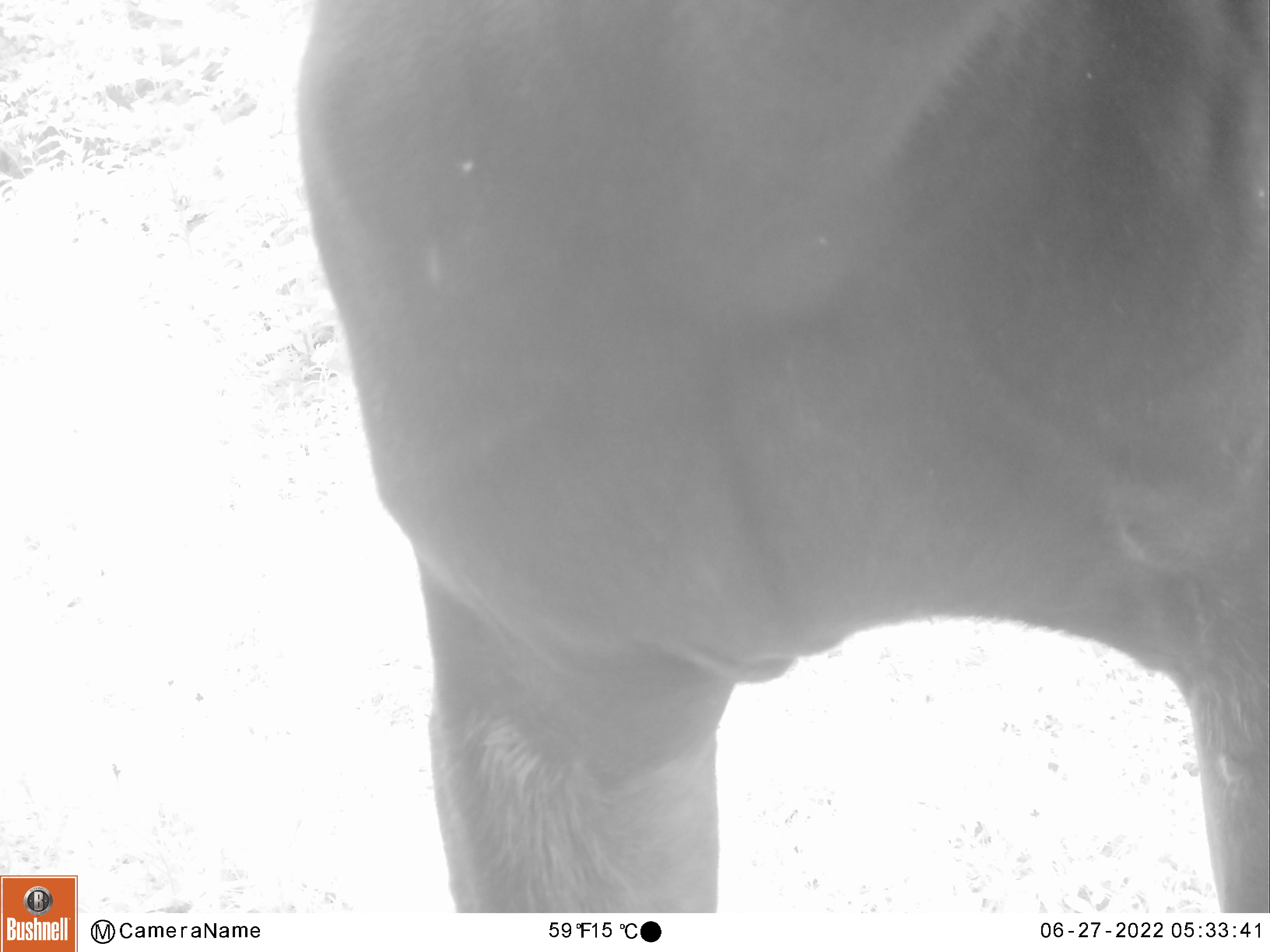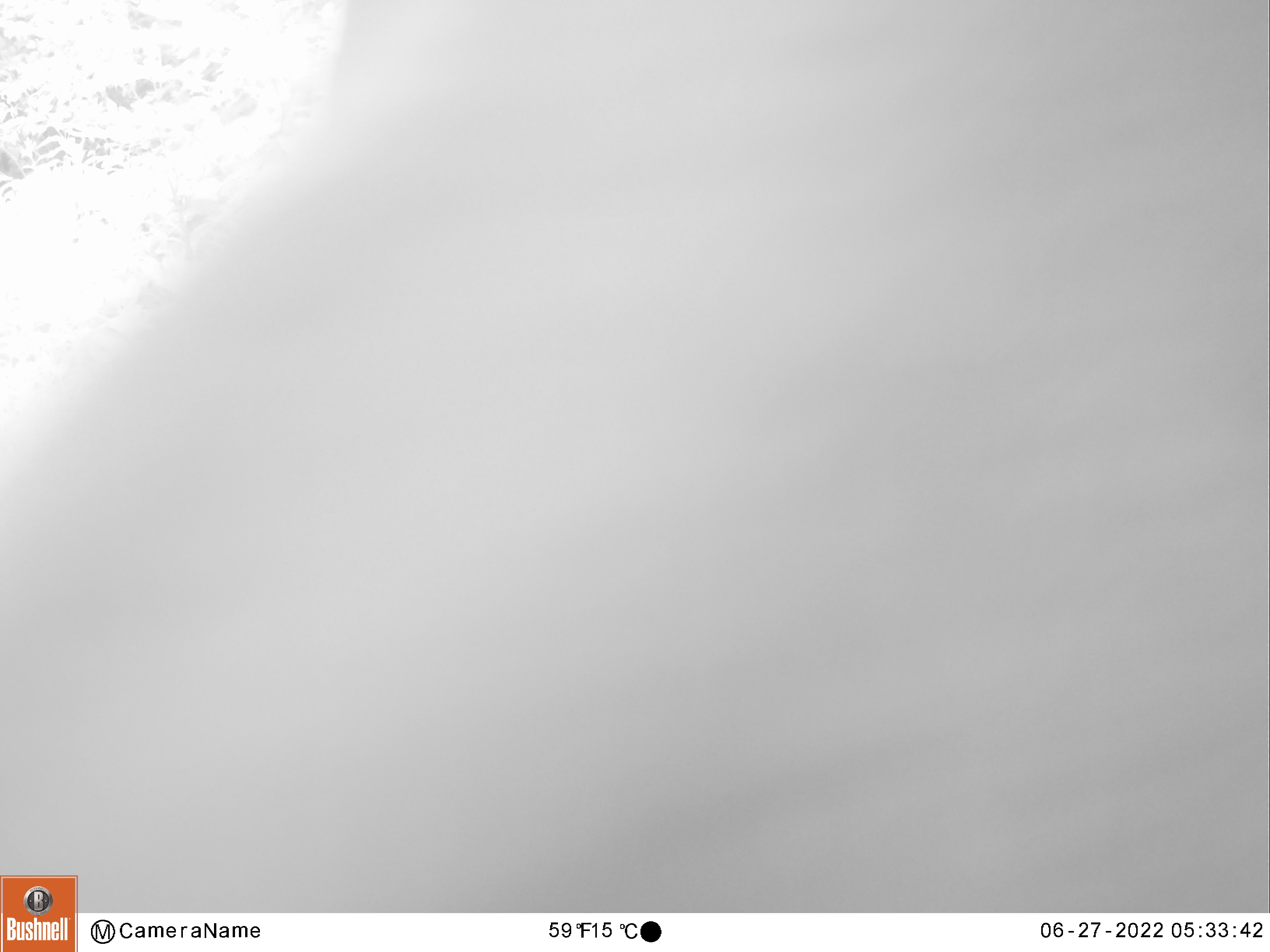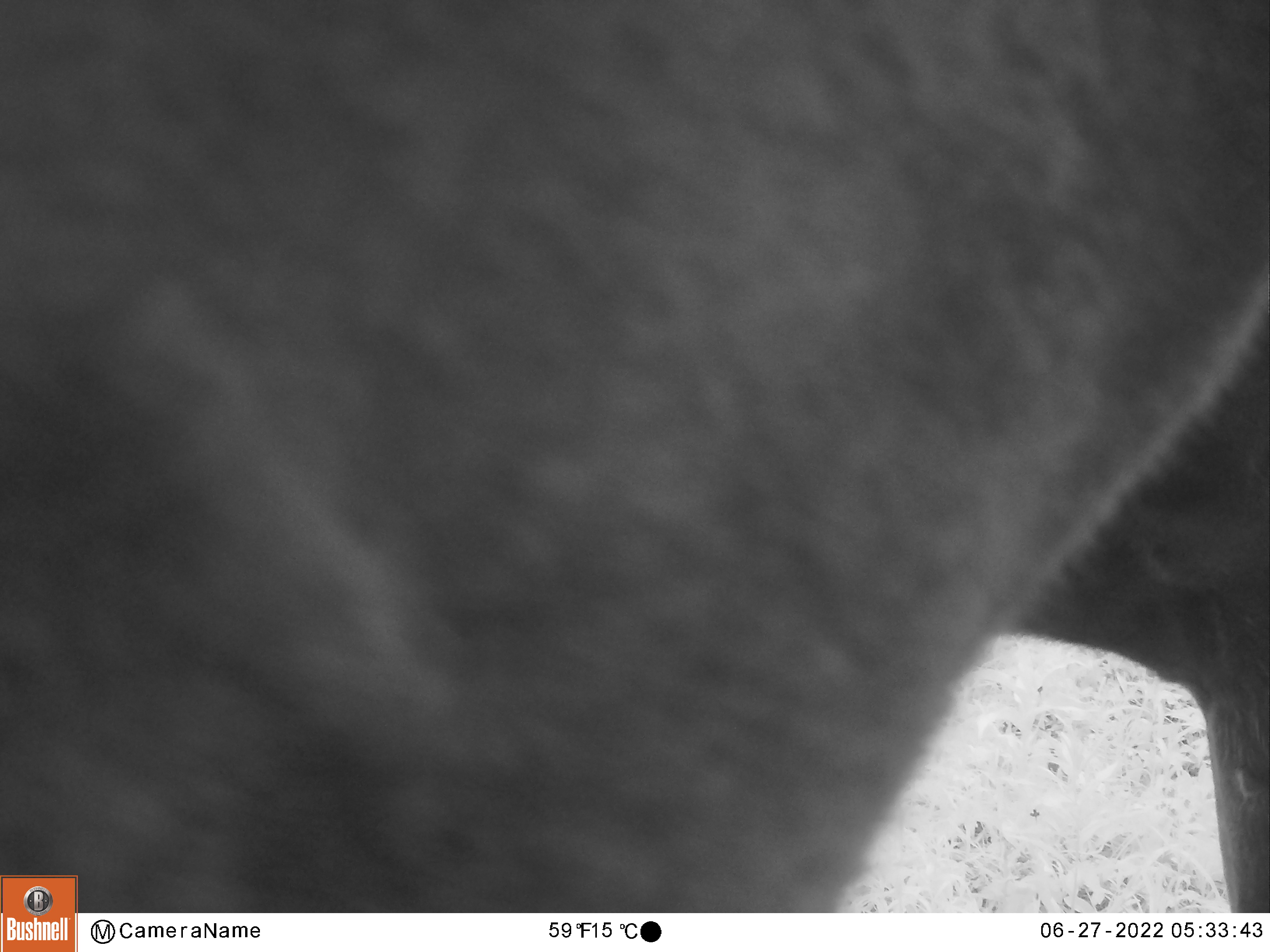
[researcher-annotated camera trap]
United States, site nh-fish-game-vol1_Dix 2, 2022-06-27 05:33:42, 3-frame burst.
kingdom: Animalia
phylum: Chordata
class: Mammalia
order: Artiodactyla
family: Cervidae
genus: Alces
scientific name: Alces alces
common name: moose